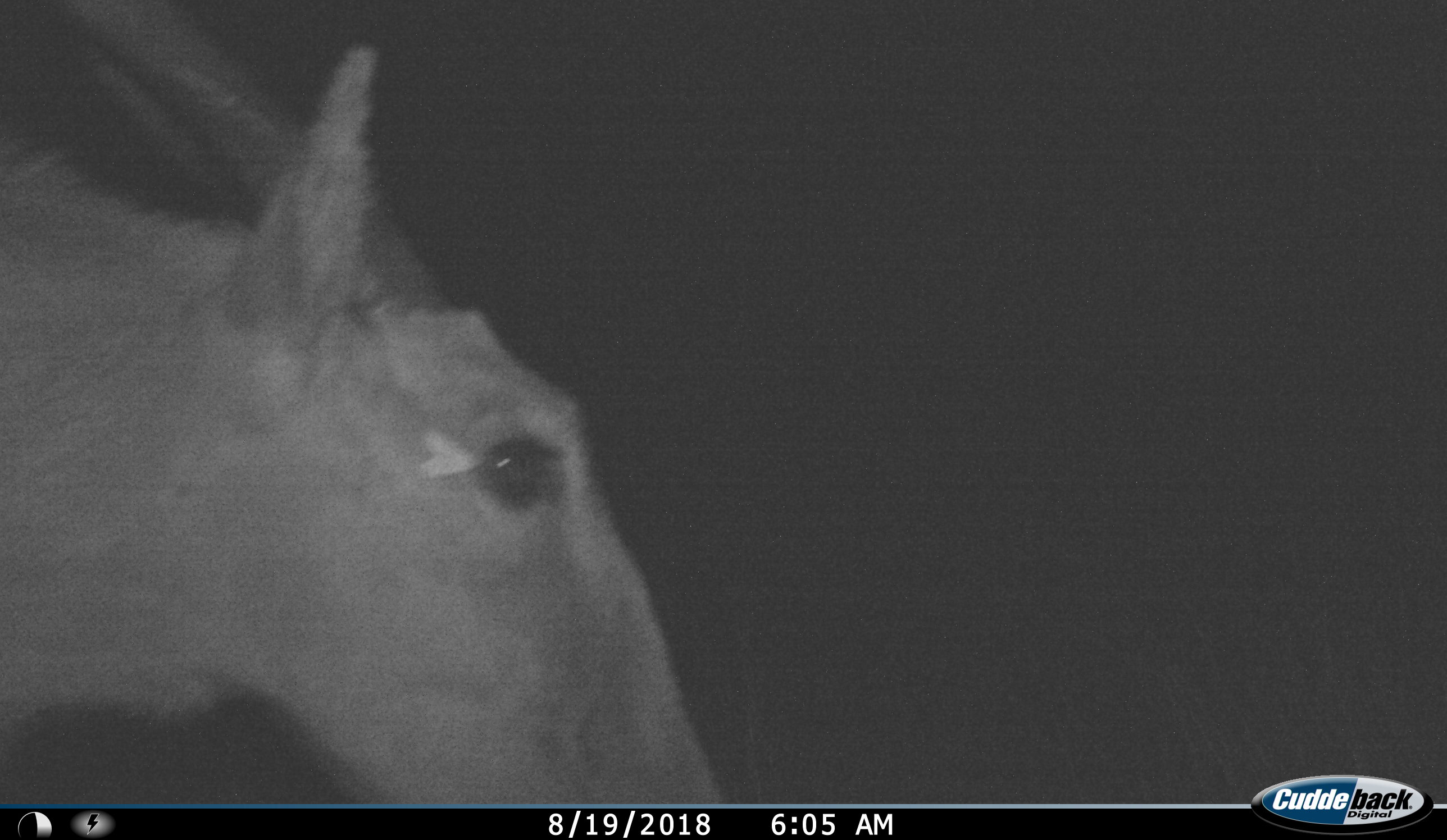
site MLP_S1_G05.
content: unidentified animal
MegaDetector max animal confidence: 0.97